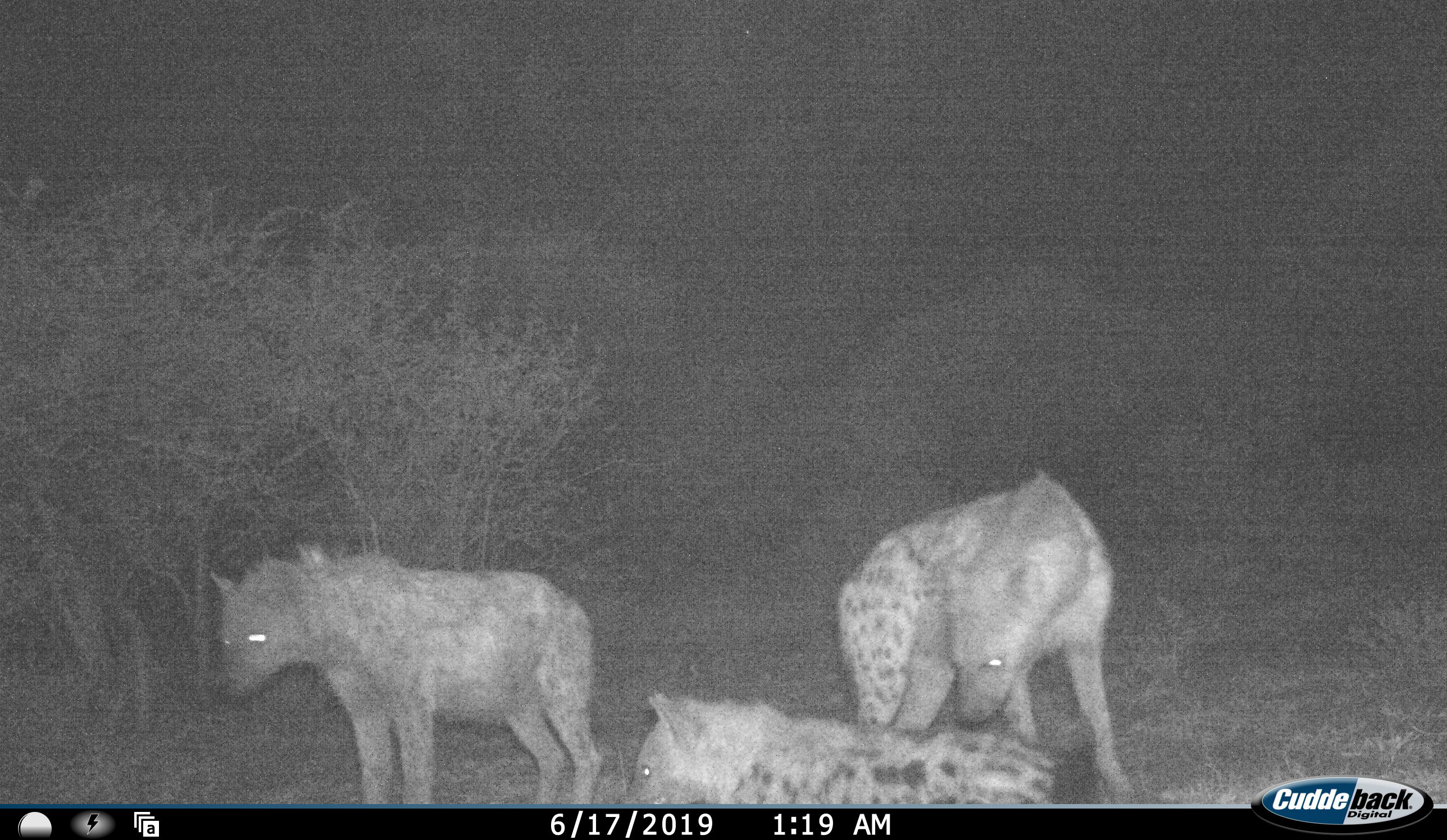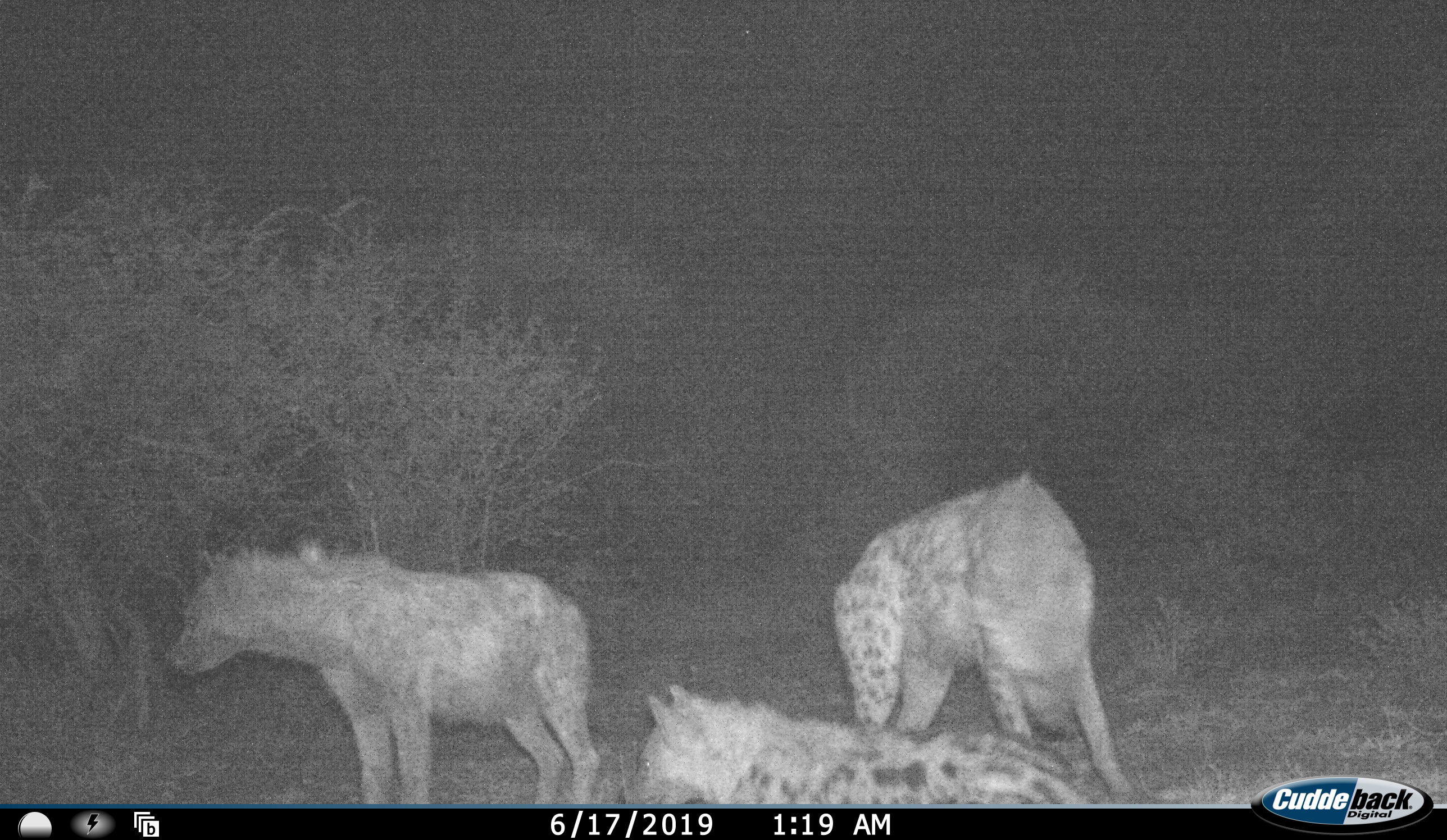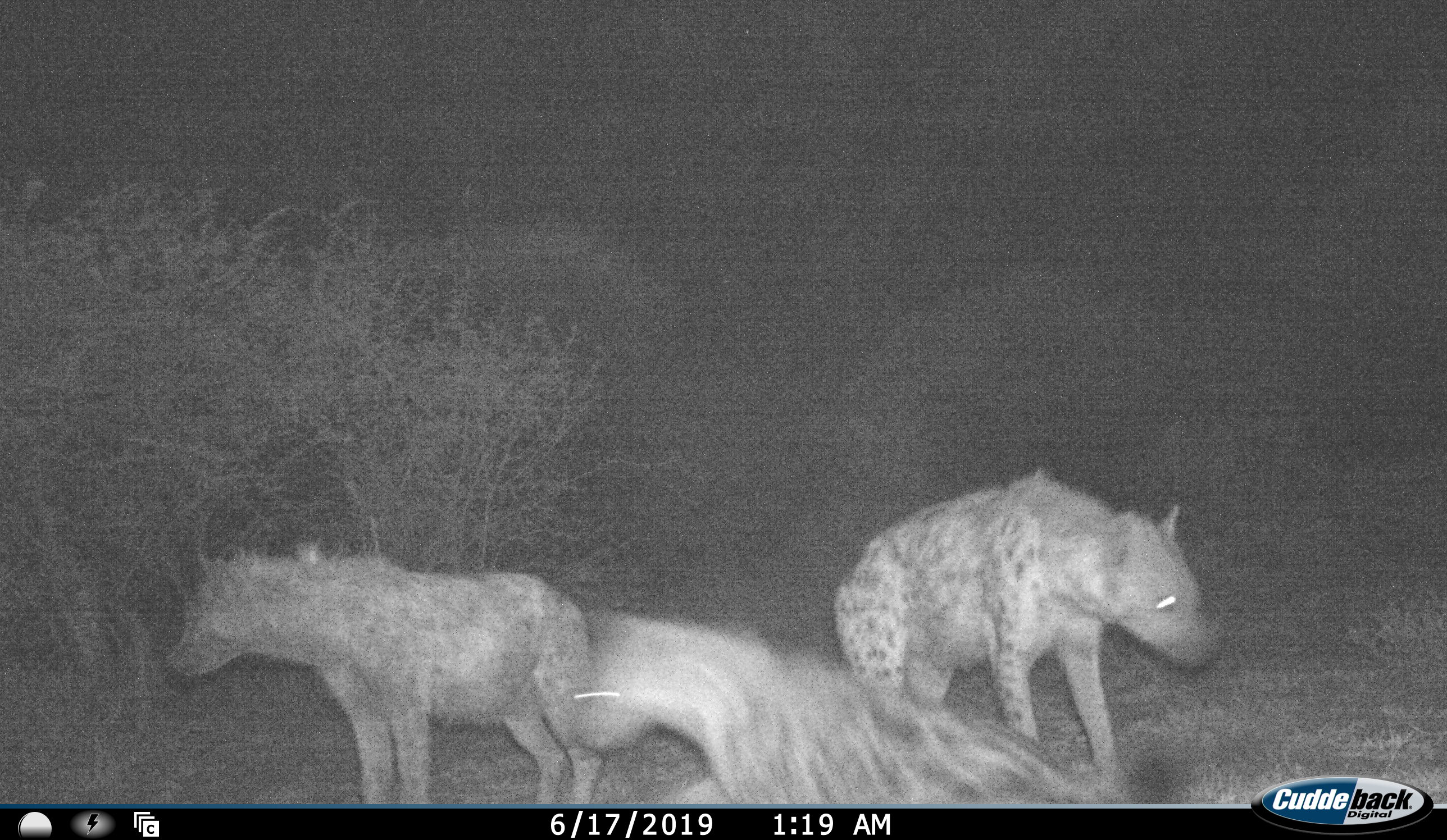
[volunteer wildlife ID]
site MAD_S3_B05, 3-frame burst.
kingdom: Animalia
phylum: Chordata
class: Mammalia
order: Carnivora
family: Hyaenidae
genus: Crocuta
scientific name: Crocuta crocuta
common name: spotted hyena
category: hyenaspotted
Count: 3.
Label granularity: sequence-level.